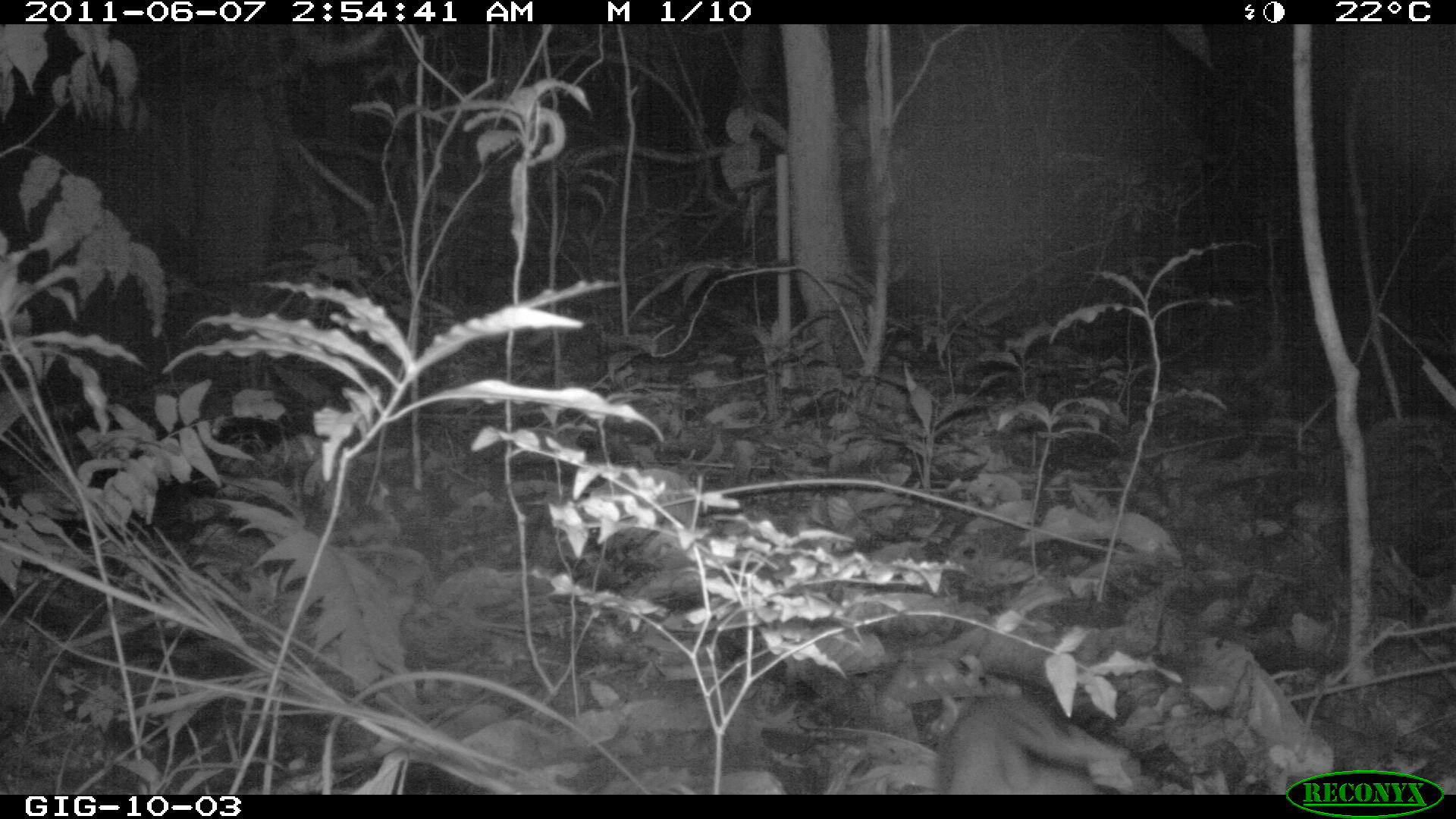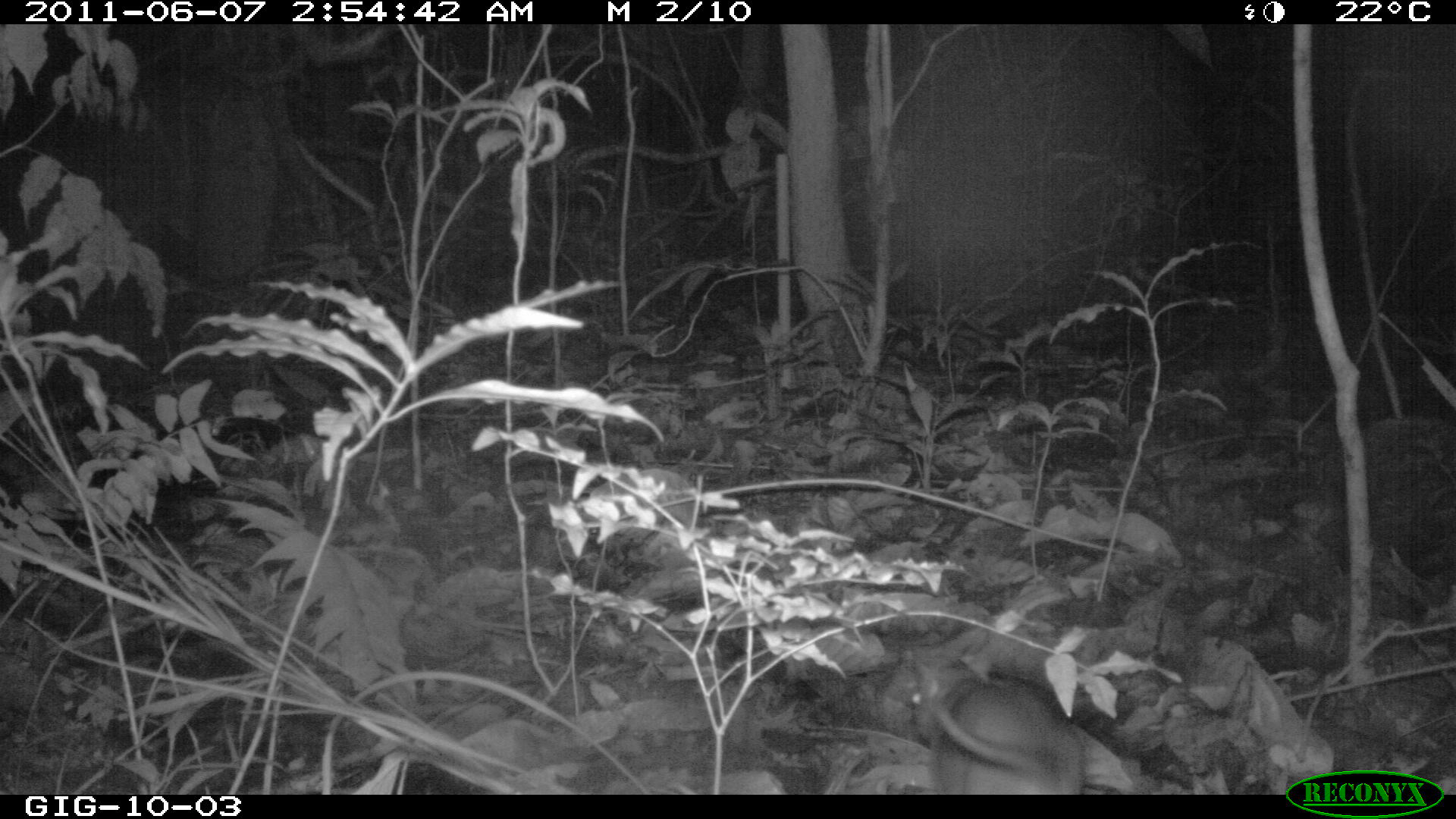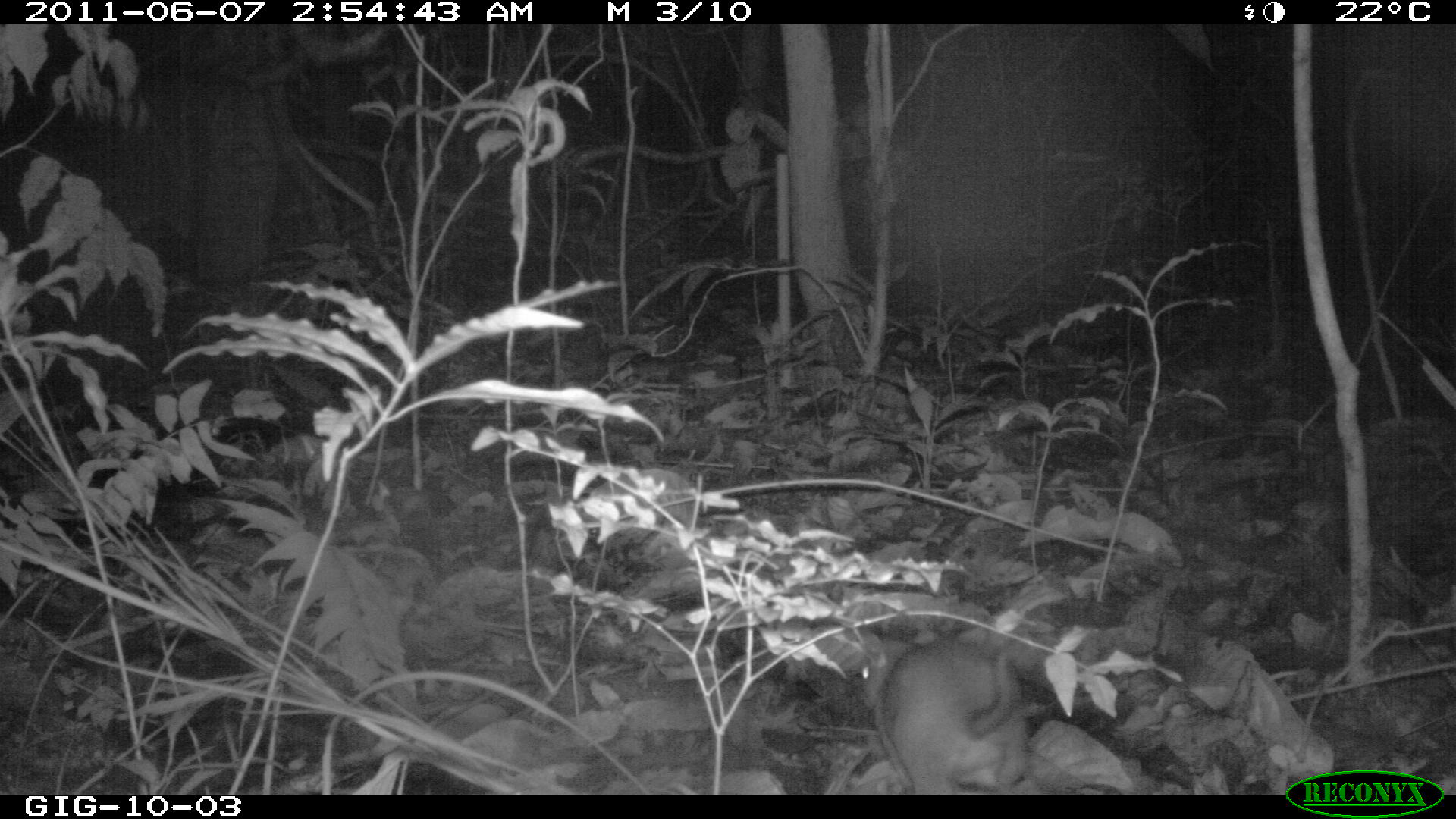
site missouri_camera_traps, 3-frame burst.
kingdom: Animalia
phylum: Chordata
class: Mammalia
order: Rodentia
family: Muridae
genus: Rattus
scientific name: Rattus praetor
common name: spiny rat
Spiny rat (Rattus praetor). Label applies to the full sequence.